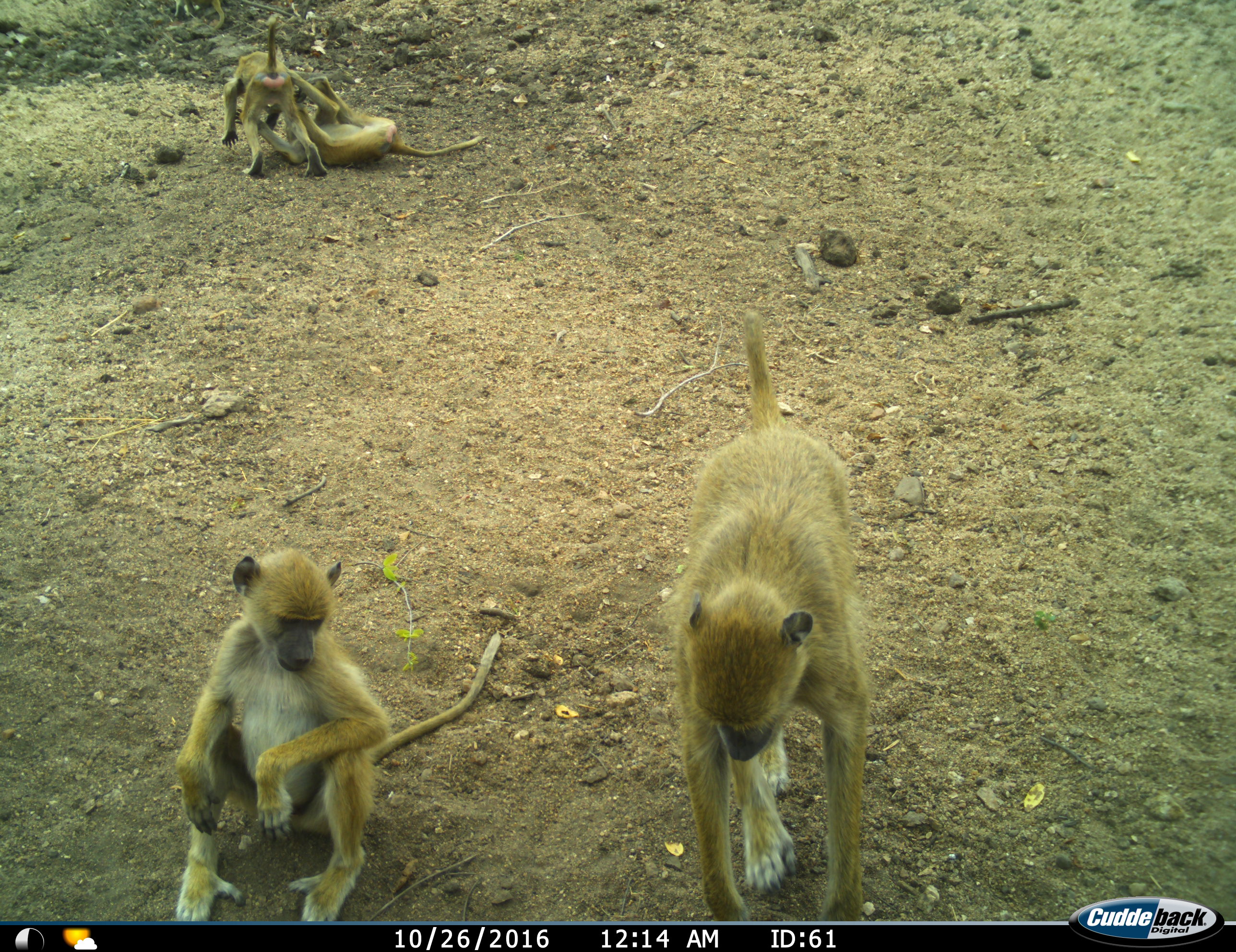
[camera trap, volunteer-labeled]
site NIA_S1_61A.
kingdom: Animalia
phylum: Chordata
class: Mammalia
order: Primates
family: Cercopithecidae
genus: Papio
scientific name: Papio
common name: baboon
Baboon (Papio), count 4. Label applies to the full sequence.